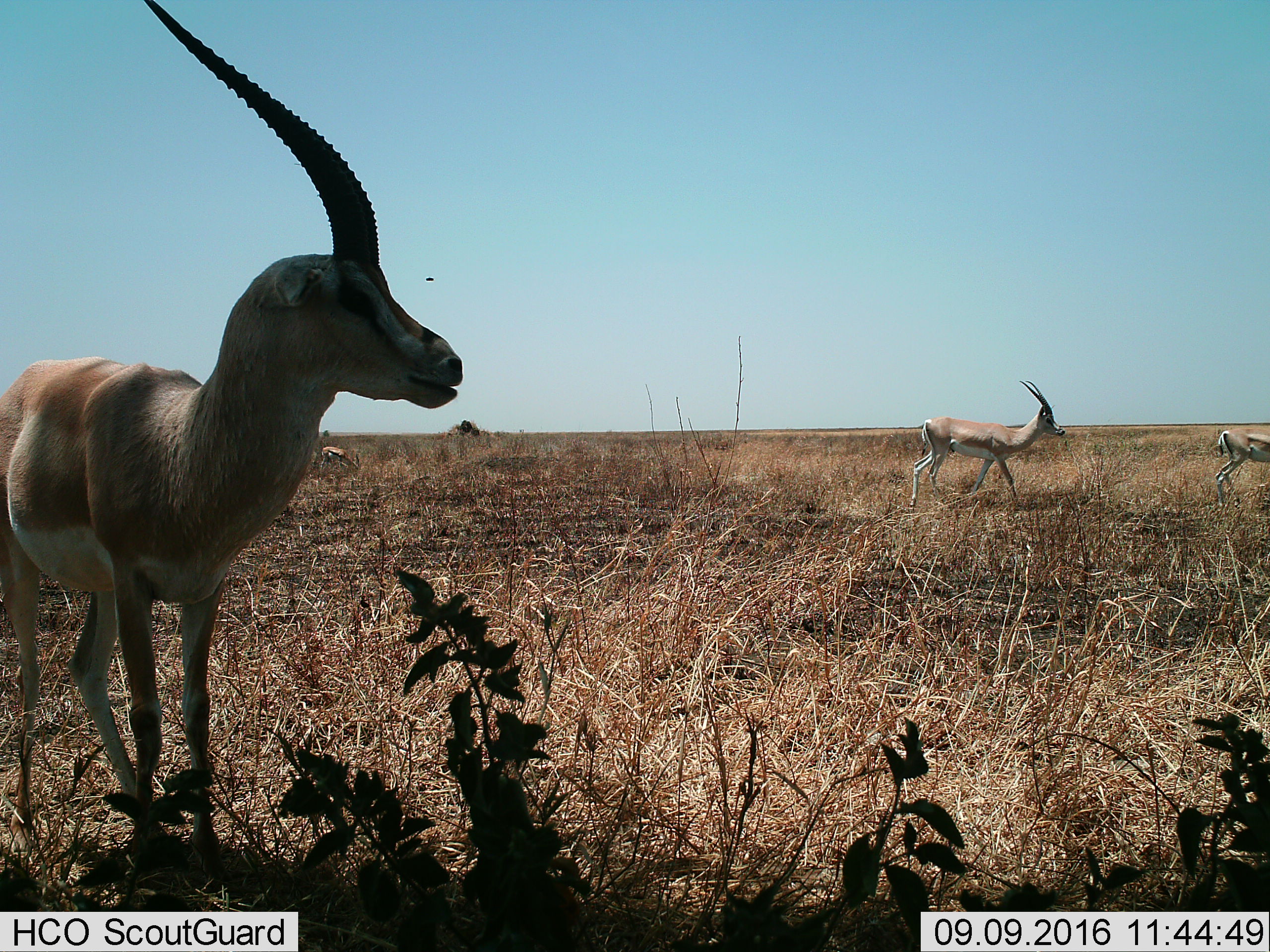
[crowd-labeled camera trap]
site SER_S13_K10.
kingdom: Animalia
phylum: Chordata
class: Mammalia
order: Artiodactyla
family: Bovidae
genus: Nanger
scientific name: Nanger granti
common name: grant's gazelle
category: gazellegrants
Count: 4.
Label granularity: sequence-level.